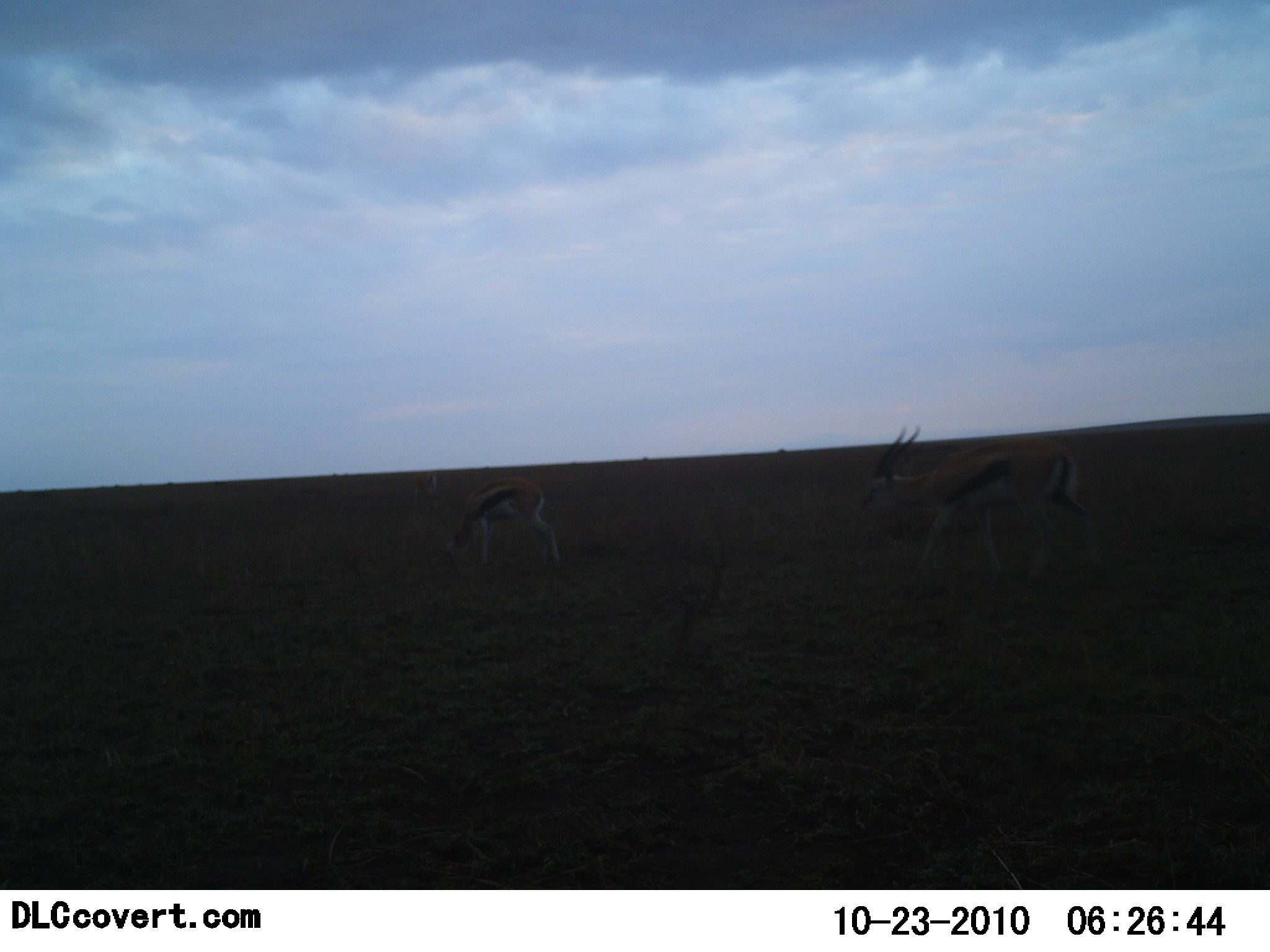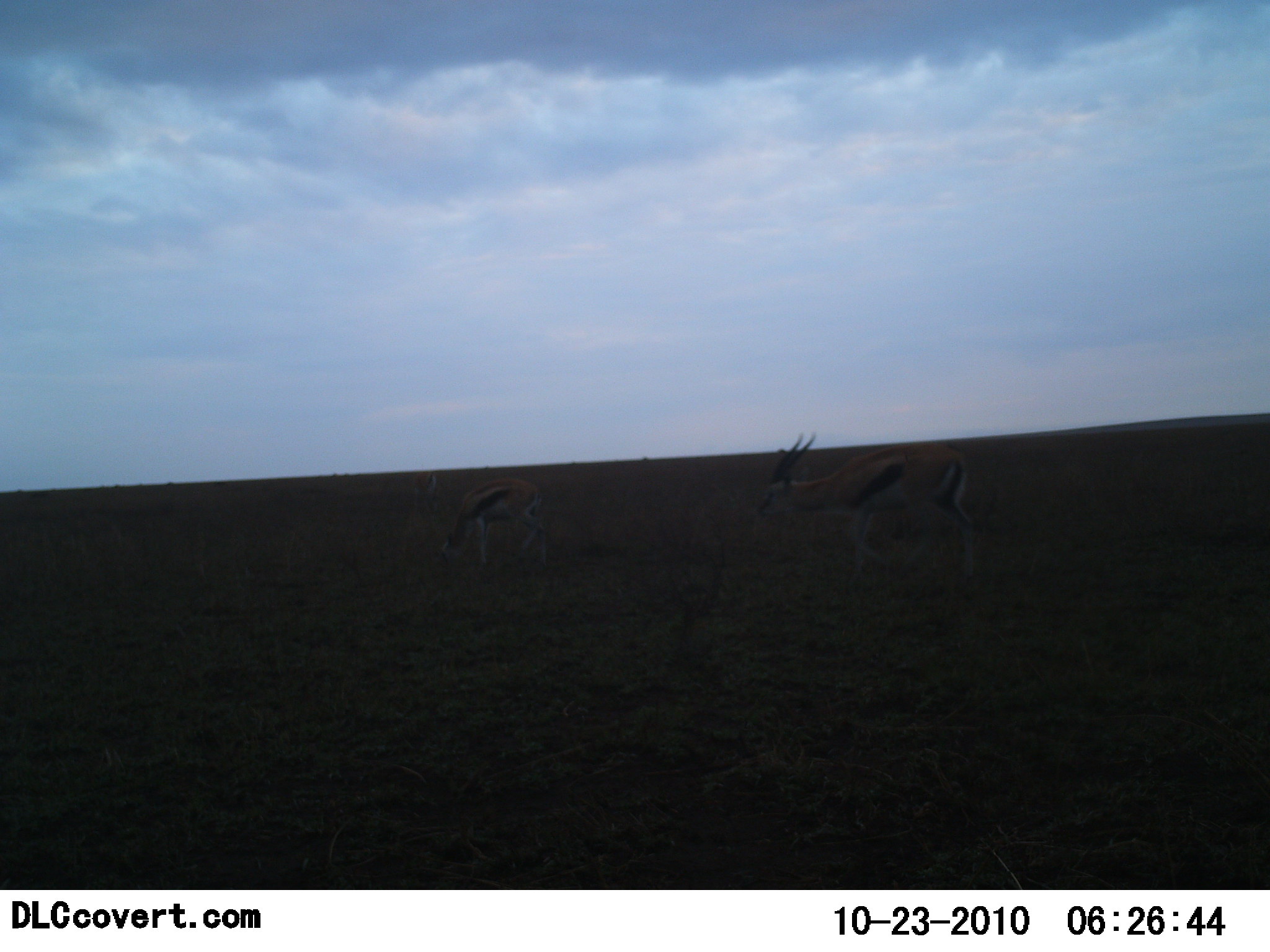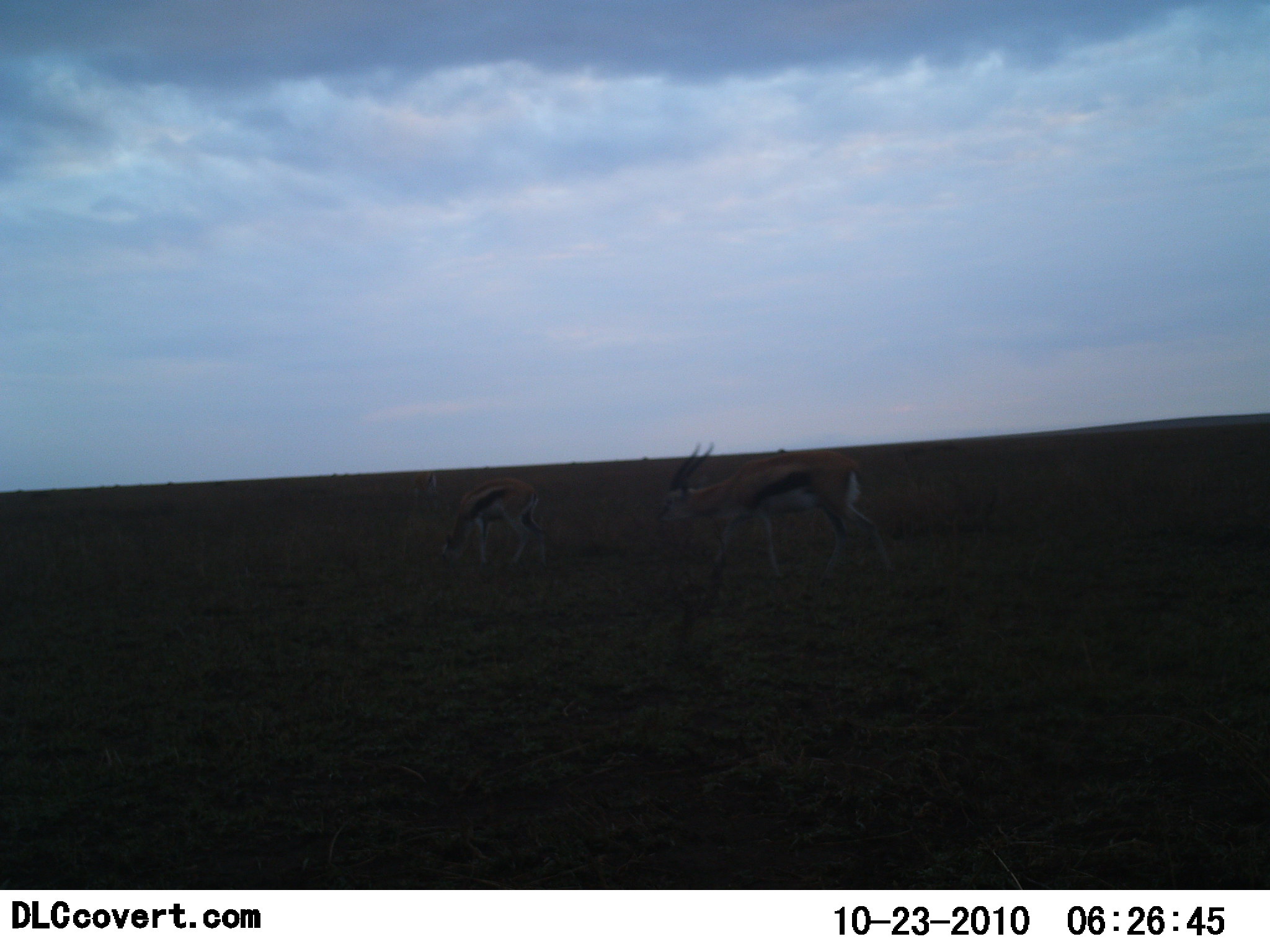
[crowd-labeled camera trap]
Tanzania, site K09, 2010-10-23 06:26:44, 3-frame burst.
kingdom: Animalia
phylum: Chordata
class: Mammalia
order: Artiodactyla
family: Bovidae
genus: Eudorcas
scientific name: Eudorcas thomsonii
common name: thomson's gazelle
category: gazellethomsons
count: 2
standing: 21%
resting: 0%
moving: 79%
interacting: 0%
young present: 0%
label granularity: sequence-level